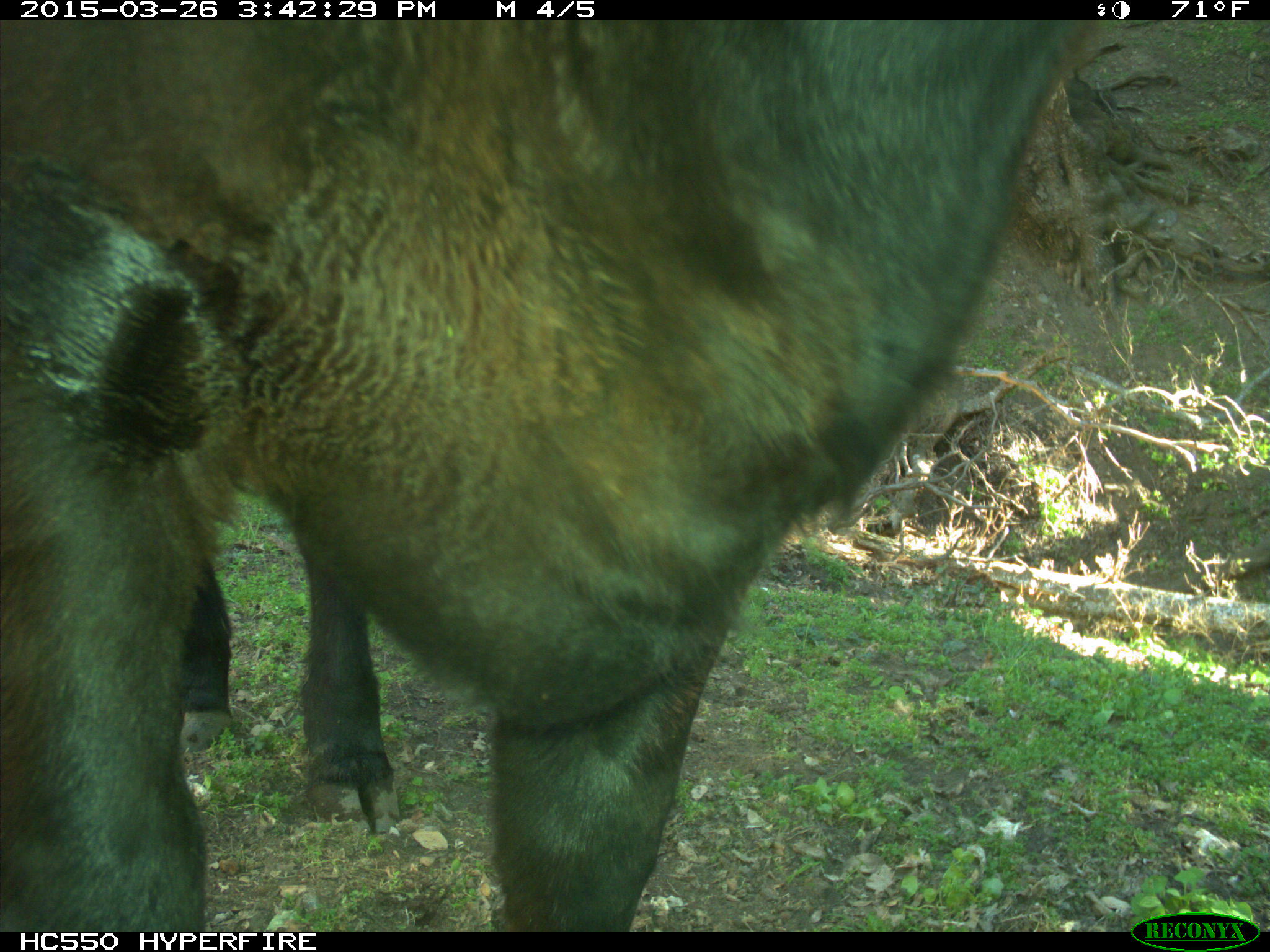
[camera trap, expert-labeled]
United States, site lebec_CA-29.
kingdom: Animalia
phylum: Chordata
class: Mammalia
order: Artiodactyla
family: Bovidae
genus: Bos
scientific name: Bos taurus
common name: domestic cow